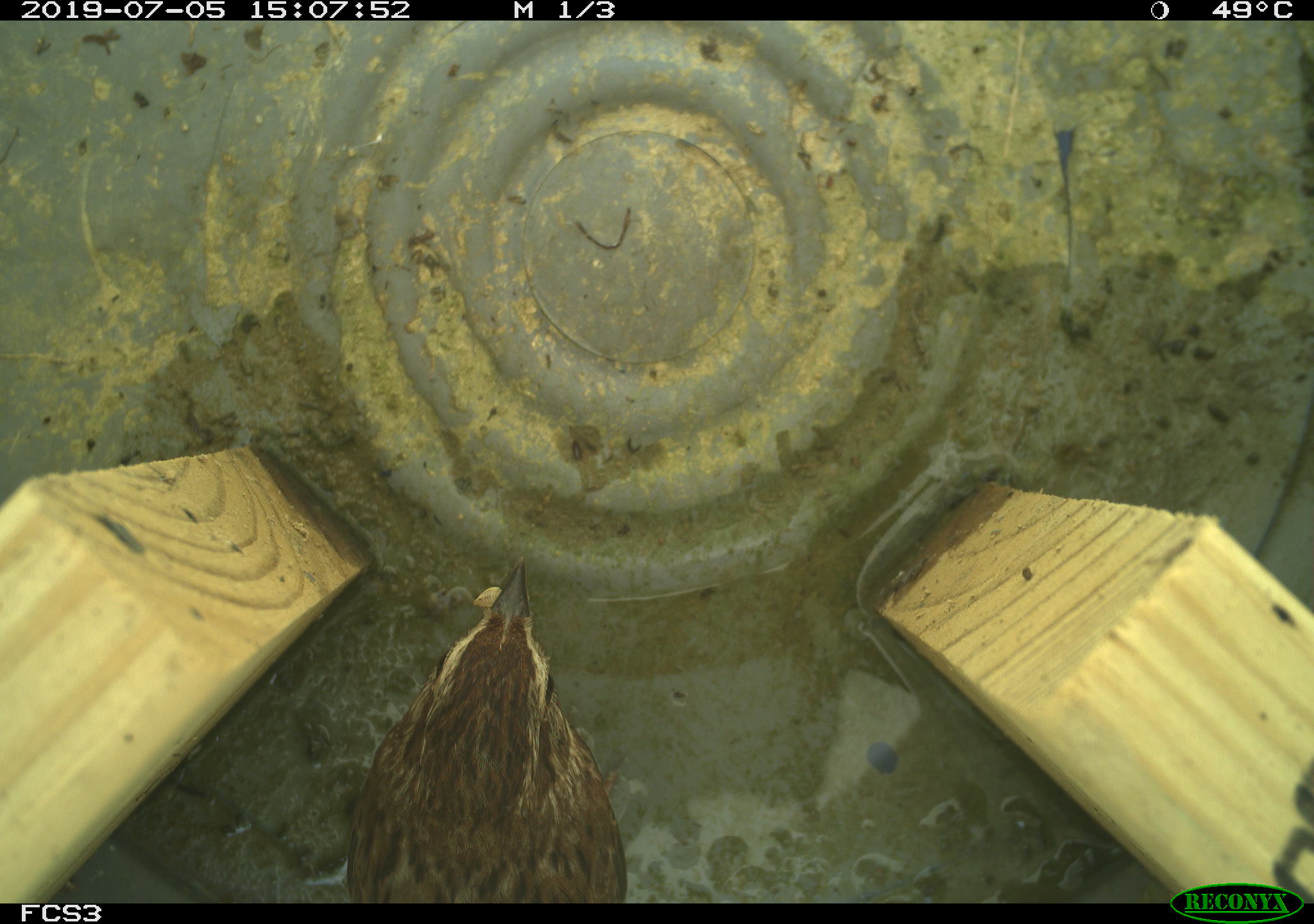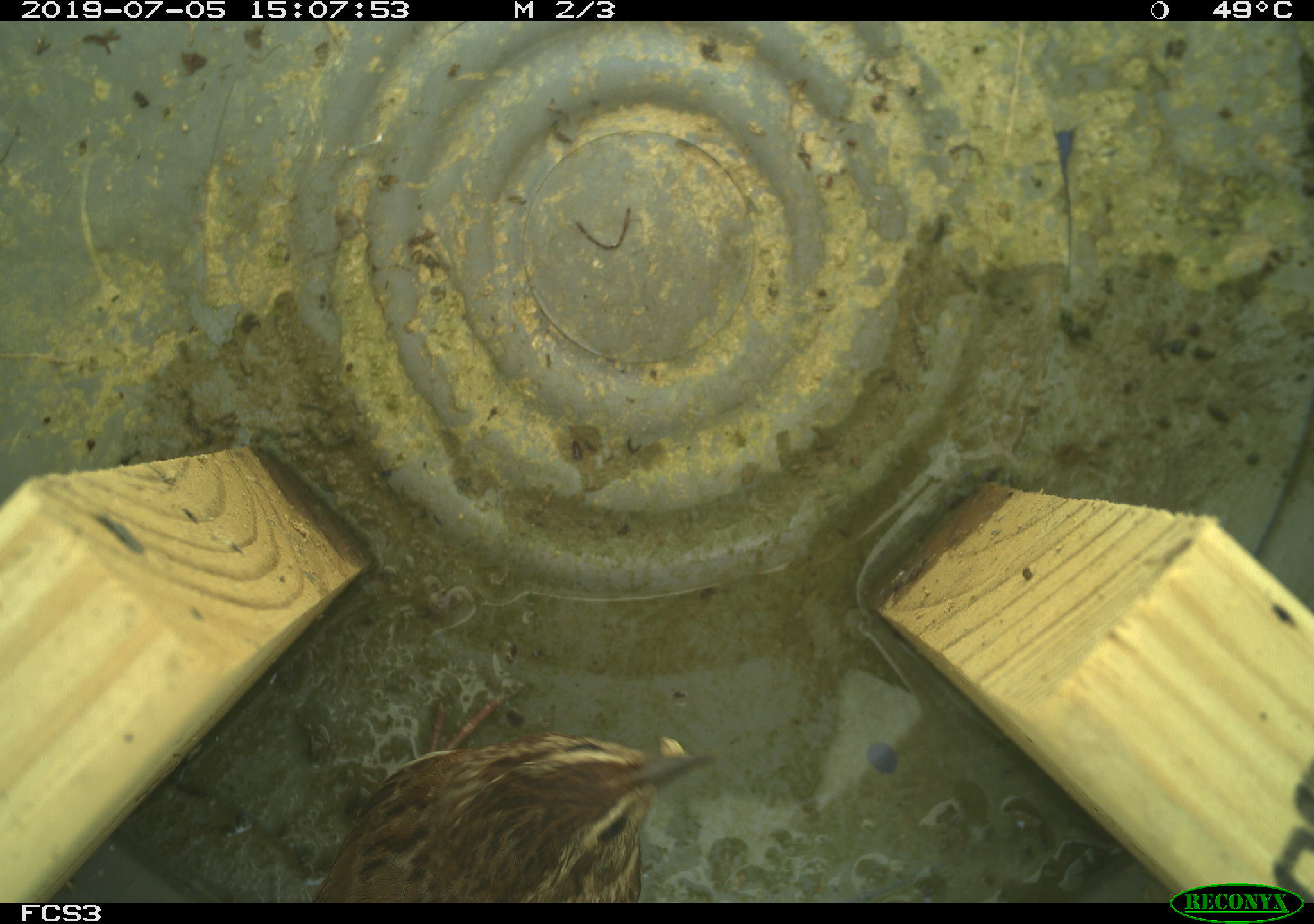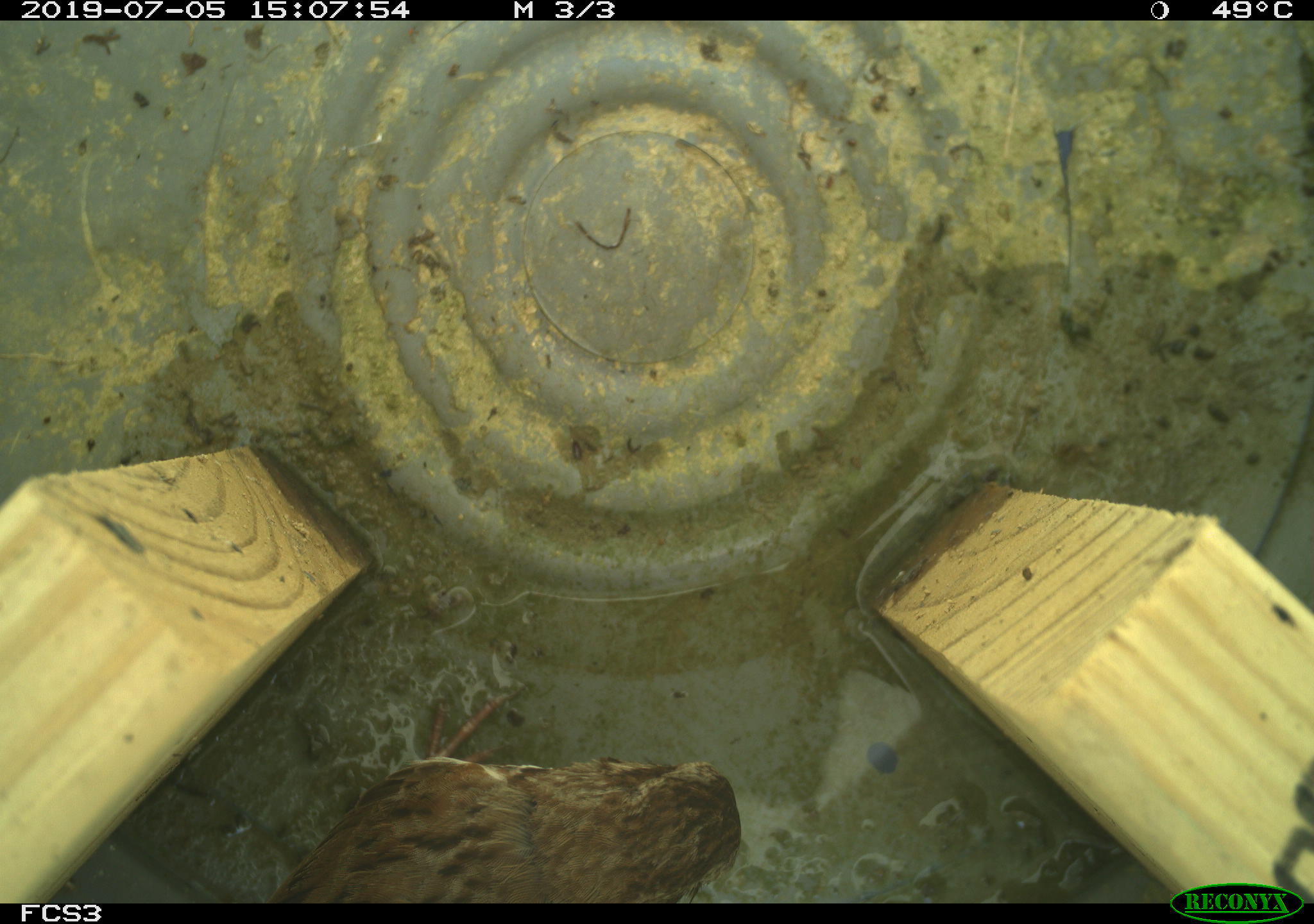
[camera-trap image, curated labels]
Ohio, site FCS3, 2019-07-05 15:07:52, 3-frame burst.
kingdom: Animalia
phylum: Chordata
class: Aves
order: Passeriformes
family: Passerellidae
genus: Melospiza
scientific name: Melospiza melodia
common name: song sparrow